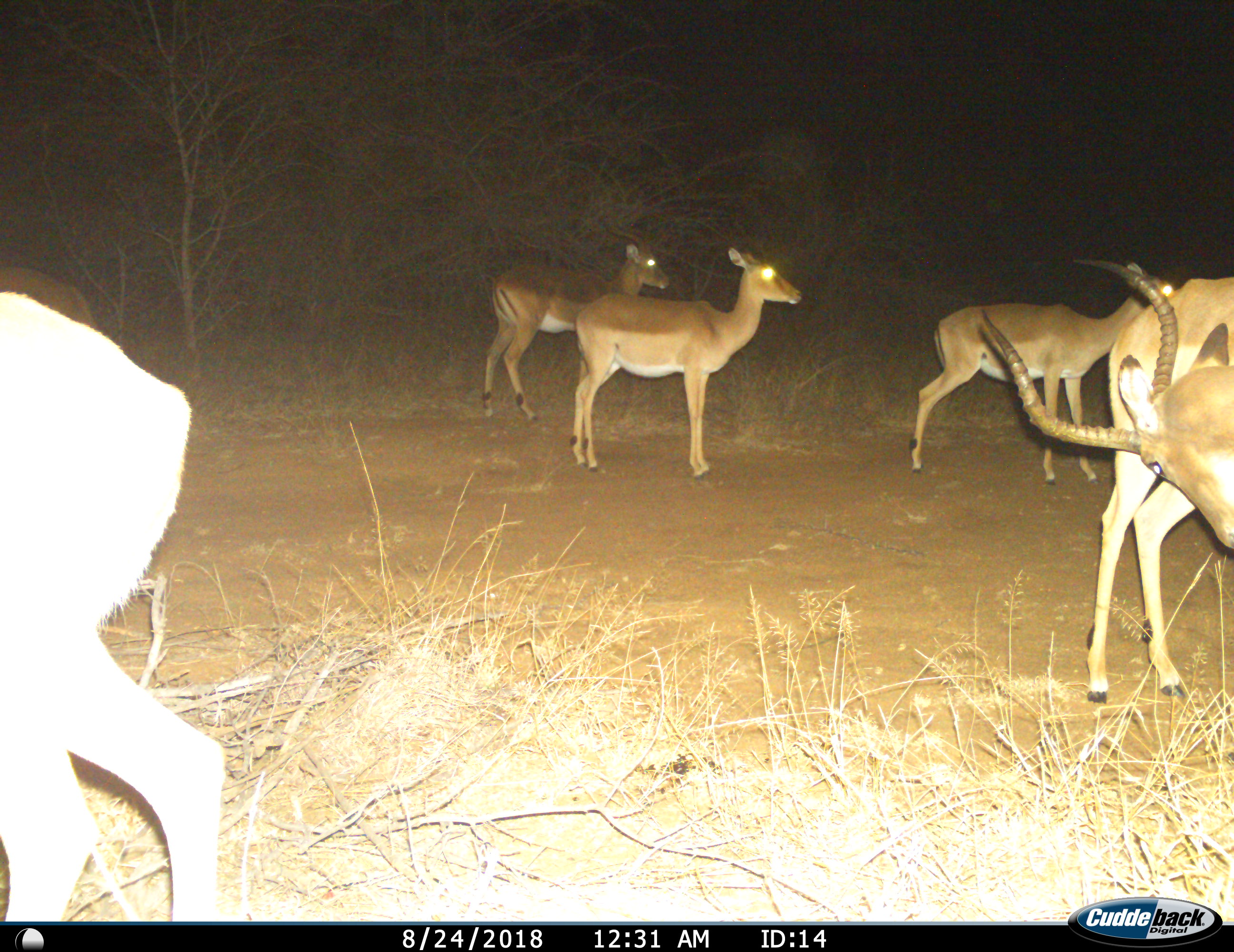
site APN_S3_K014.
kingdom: Animalia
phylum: Chordata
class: Mammalia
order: Artiodactyla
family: Bovidae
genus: Aepyceros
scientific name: Aepyceros melampus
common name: impala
Impala (Aepyceros melampus), count 6. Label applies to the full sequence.